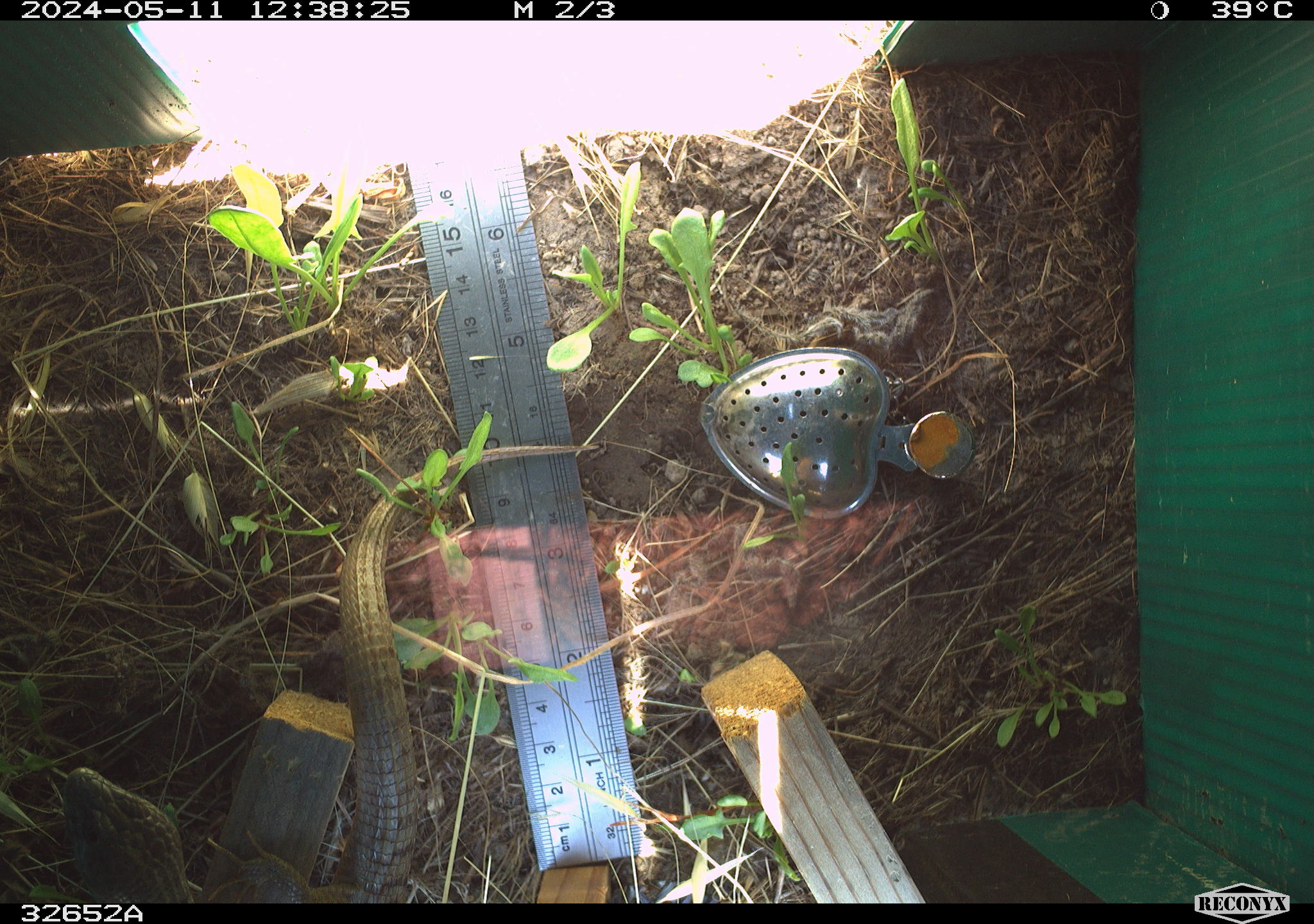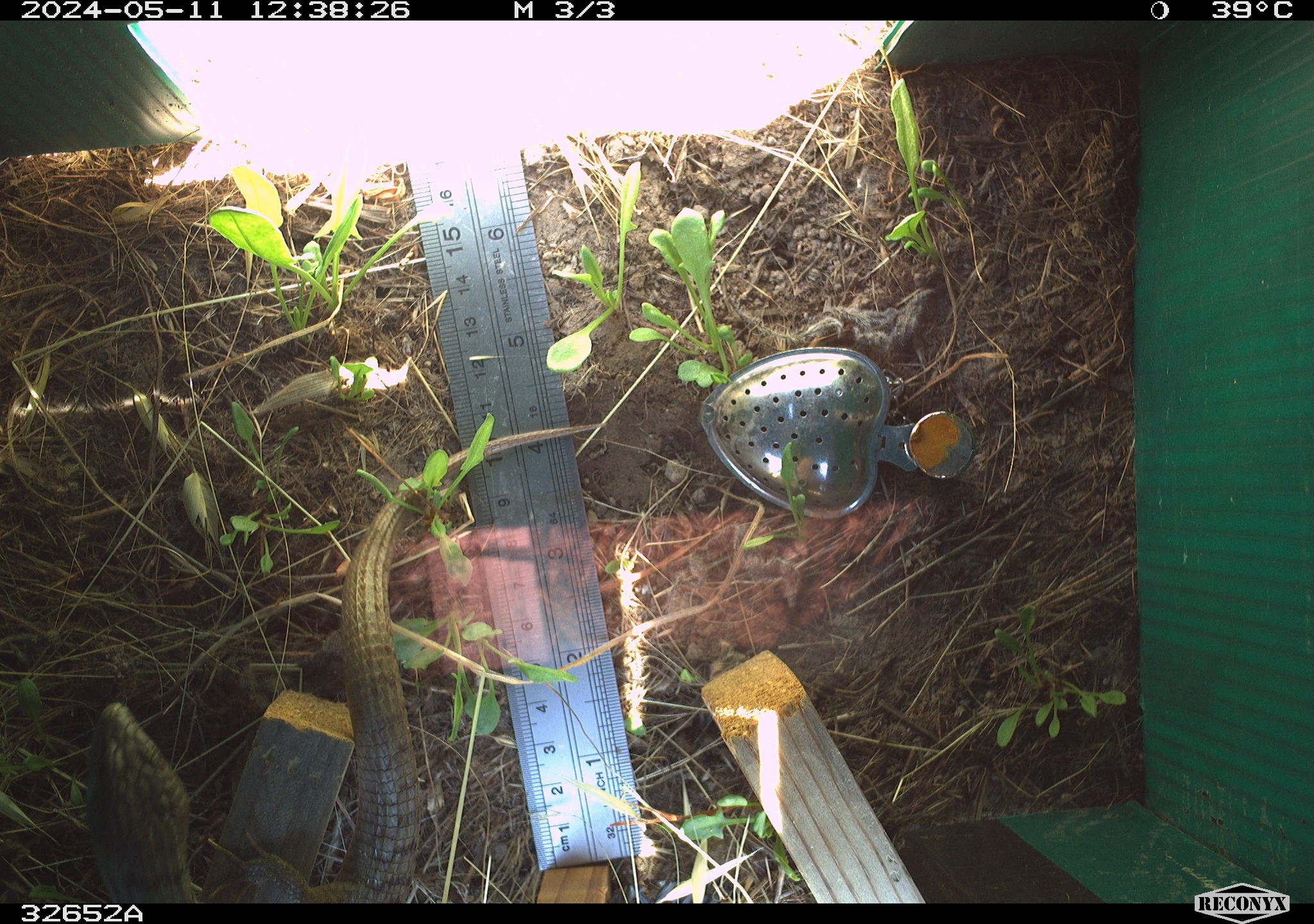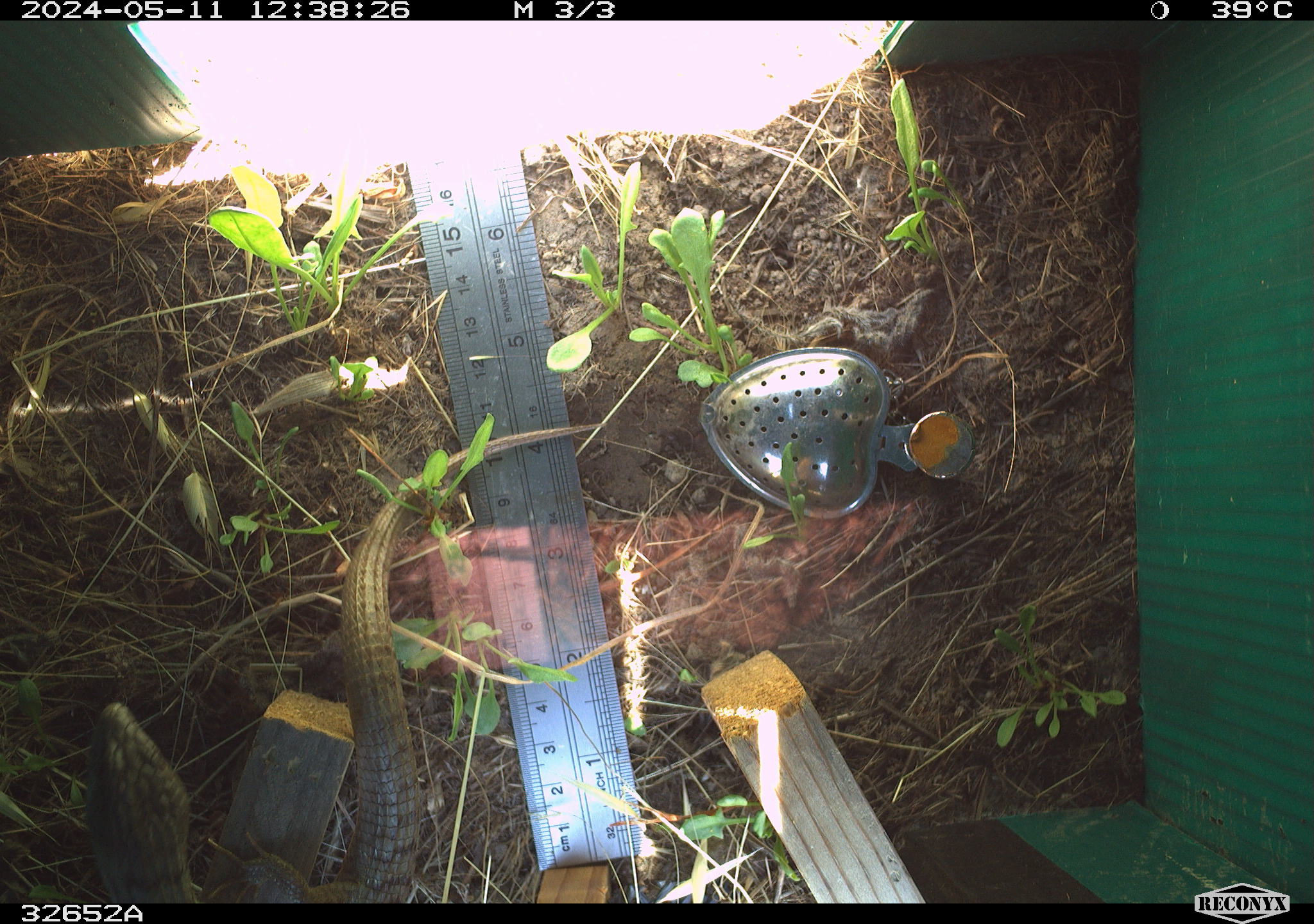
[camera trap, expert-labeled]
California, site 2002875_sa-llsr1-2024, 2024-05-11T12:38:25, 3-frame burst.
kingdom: Animalia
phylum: Chordata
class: Reptilia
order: Squamata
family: Anguidae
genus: Elgaria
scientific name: Elgaria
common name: alligator lizards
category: elgaria species